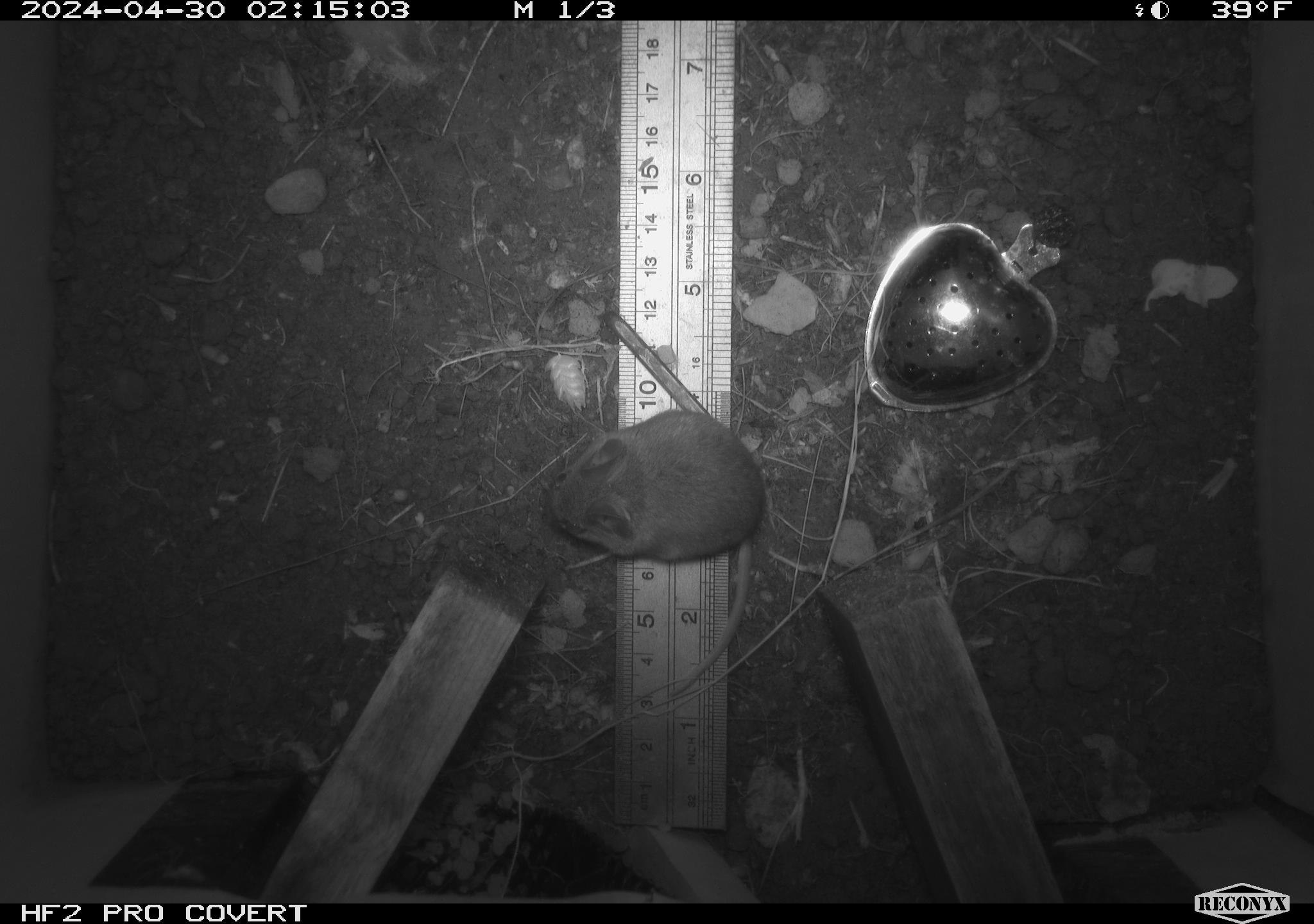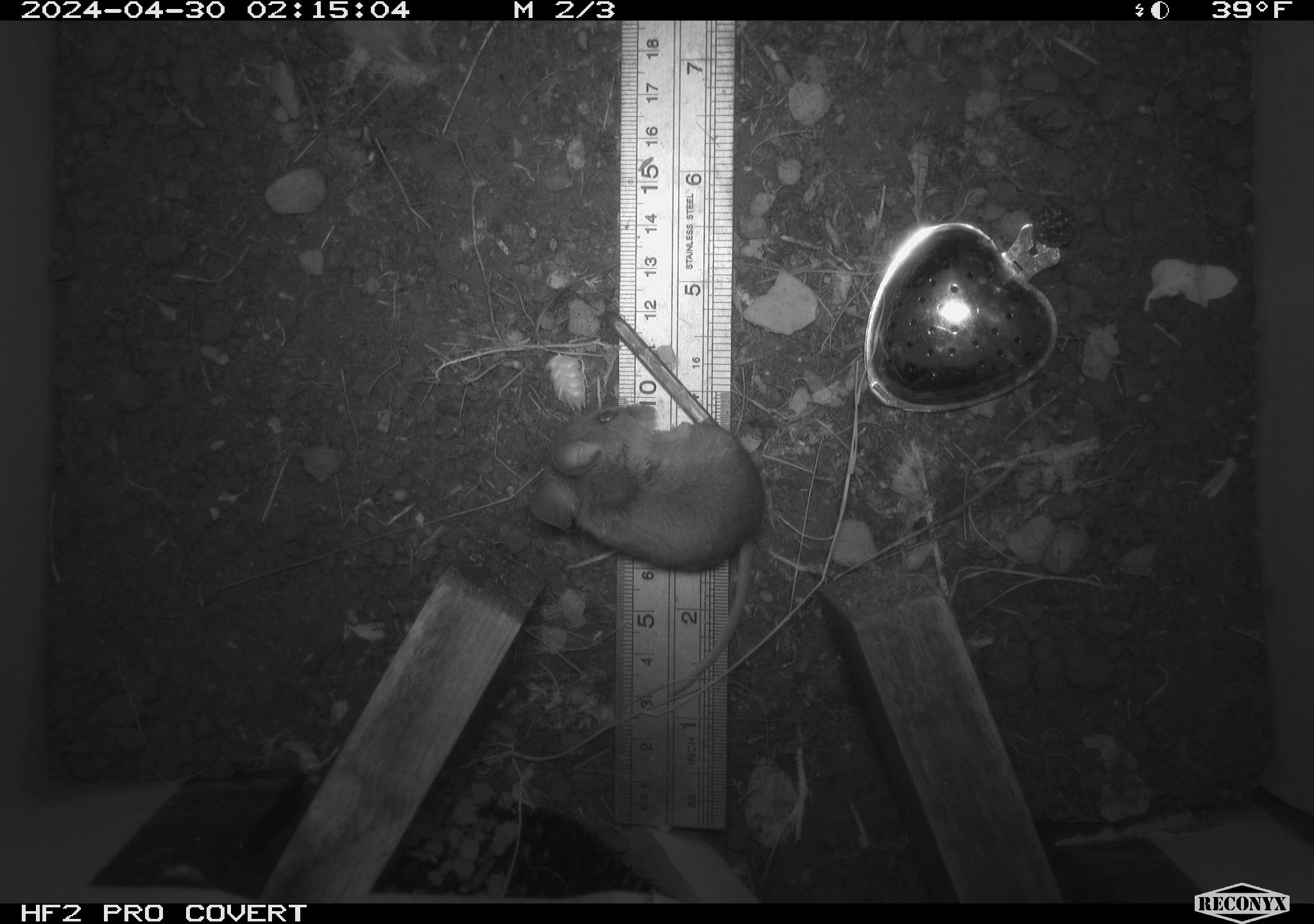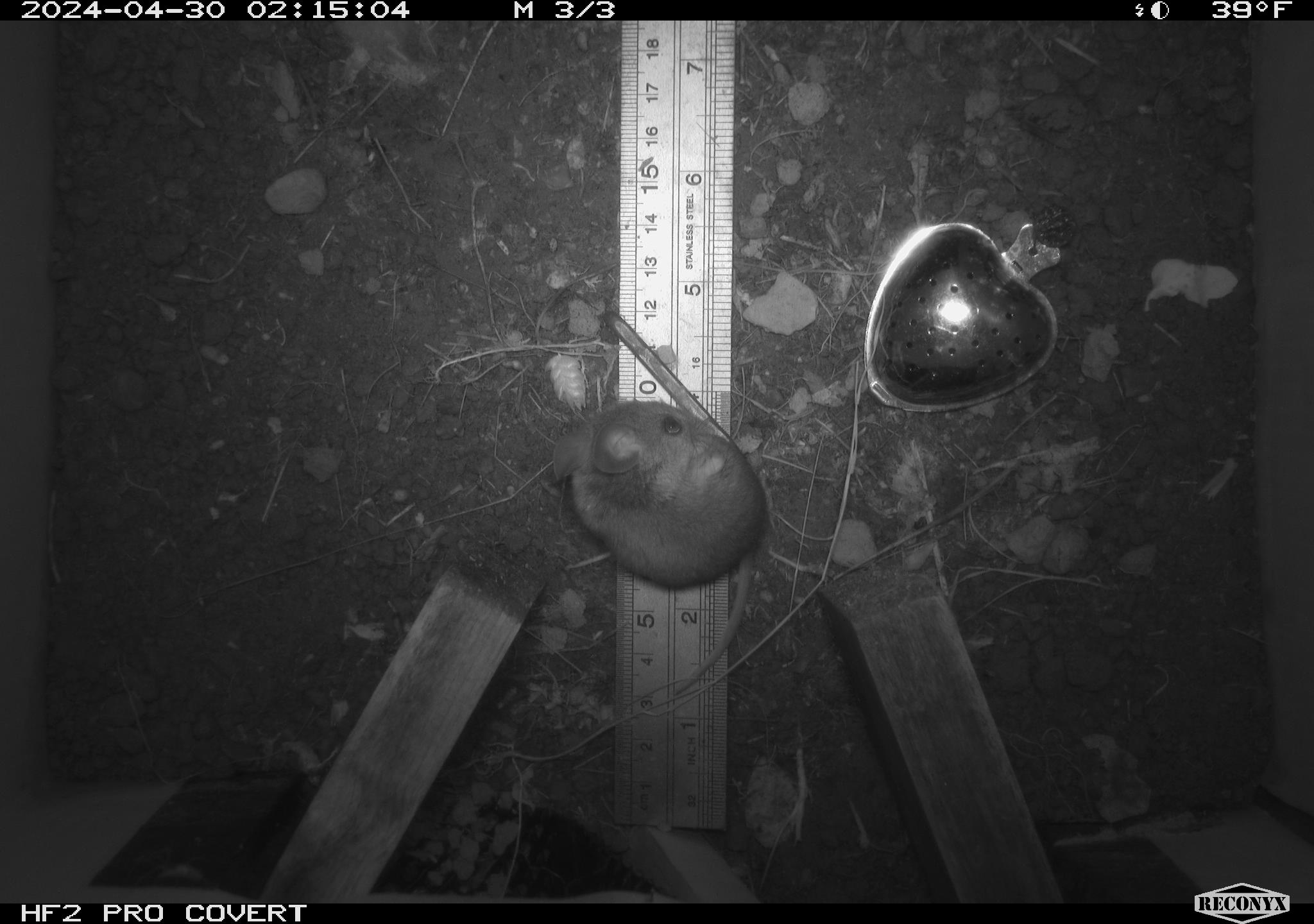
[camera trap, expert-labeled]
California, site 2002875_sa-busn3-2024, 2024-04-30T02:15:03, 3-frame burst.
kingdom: Animalia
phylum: Chordata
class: Mammalia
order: Rodentia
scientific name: Rodentia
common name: mouse species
Mouse species (Rodentia).